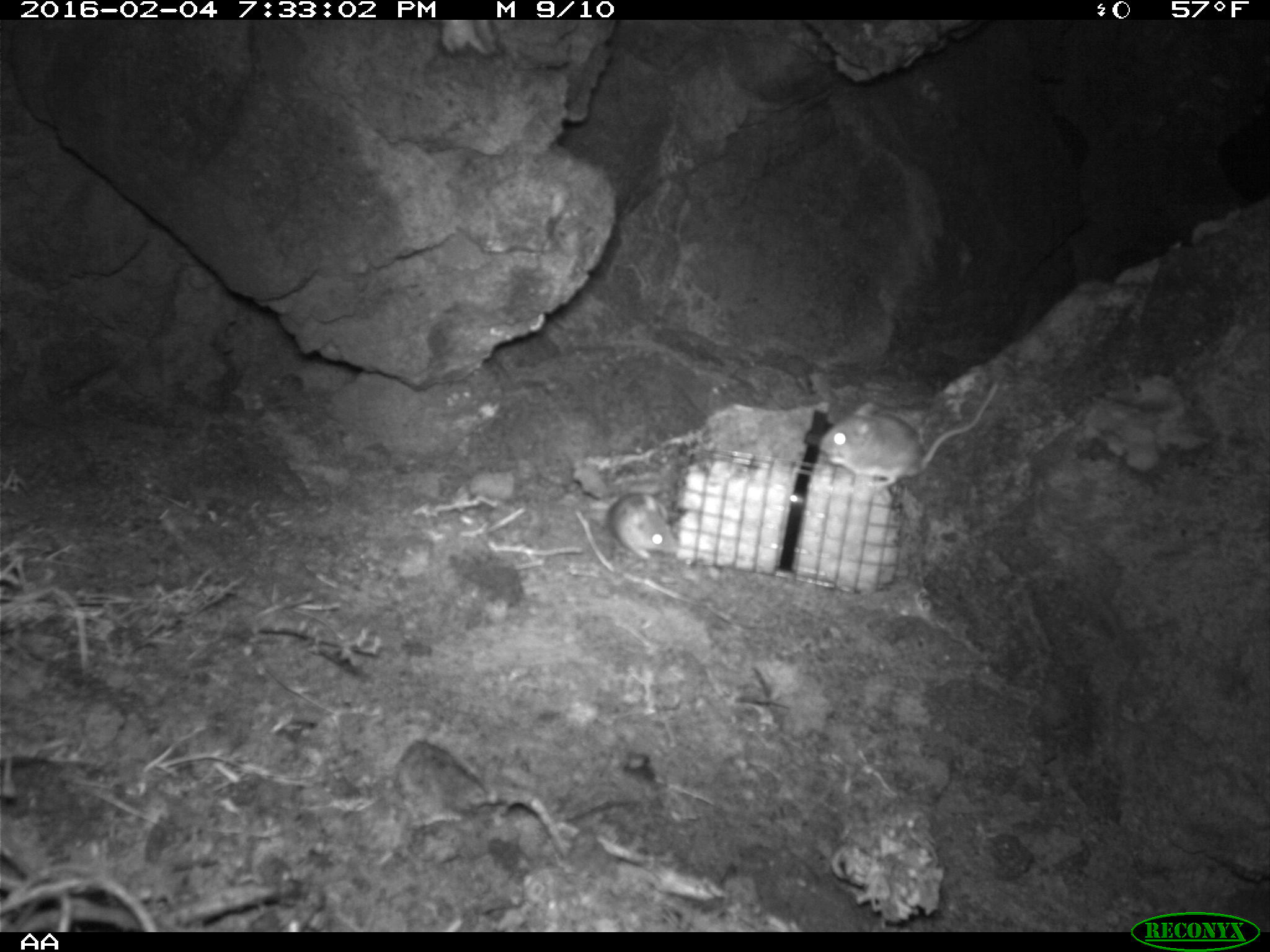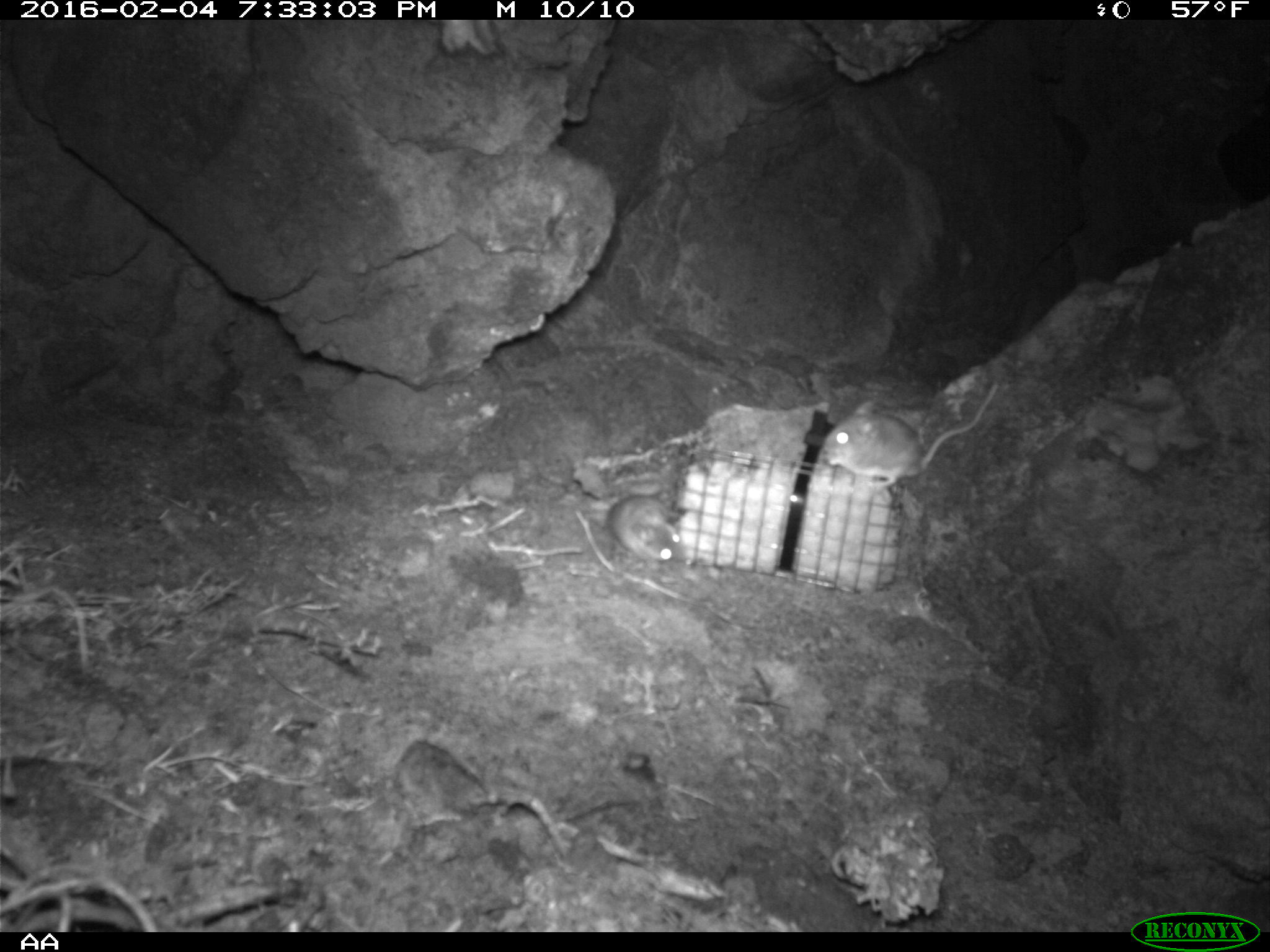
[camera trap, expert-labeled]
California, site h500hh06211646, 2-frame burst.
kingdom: Animalia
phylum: Chordata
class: Mammalia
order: Rodentia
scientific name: Rodentia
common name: rodent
Rodent (Rodentia).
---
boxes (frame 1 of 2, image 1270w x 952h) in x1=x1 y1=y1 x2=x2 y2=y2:
rodent: x1=817 y1=379 x2=1000 y2=487; x1=609 y1=490 x2=678 y2=557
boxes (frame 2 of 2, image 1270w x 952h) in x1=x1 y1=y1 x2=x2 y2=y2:
rodent: x1=820 y1=382 x2=997 y2=489; x1=604 y1=493 x2=683 y2=568